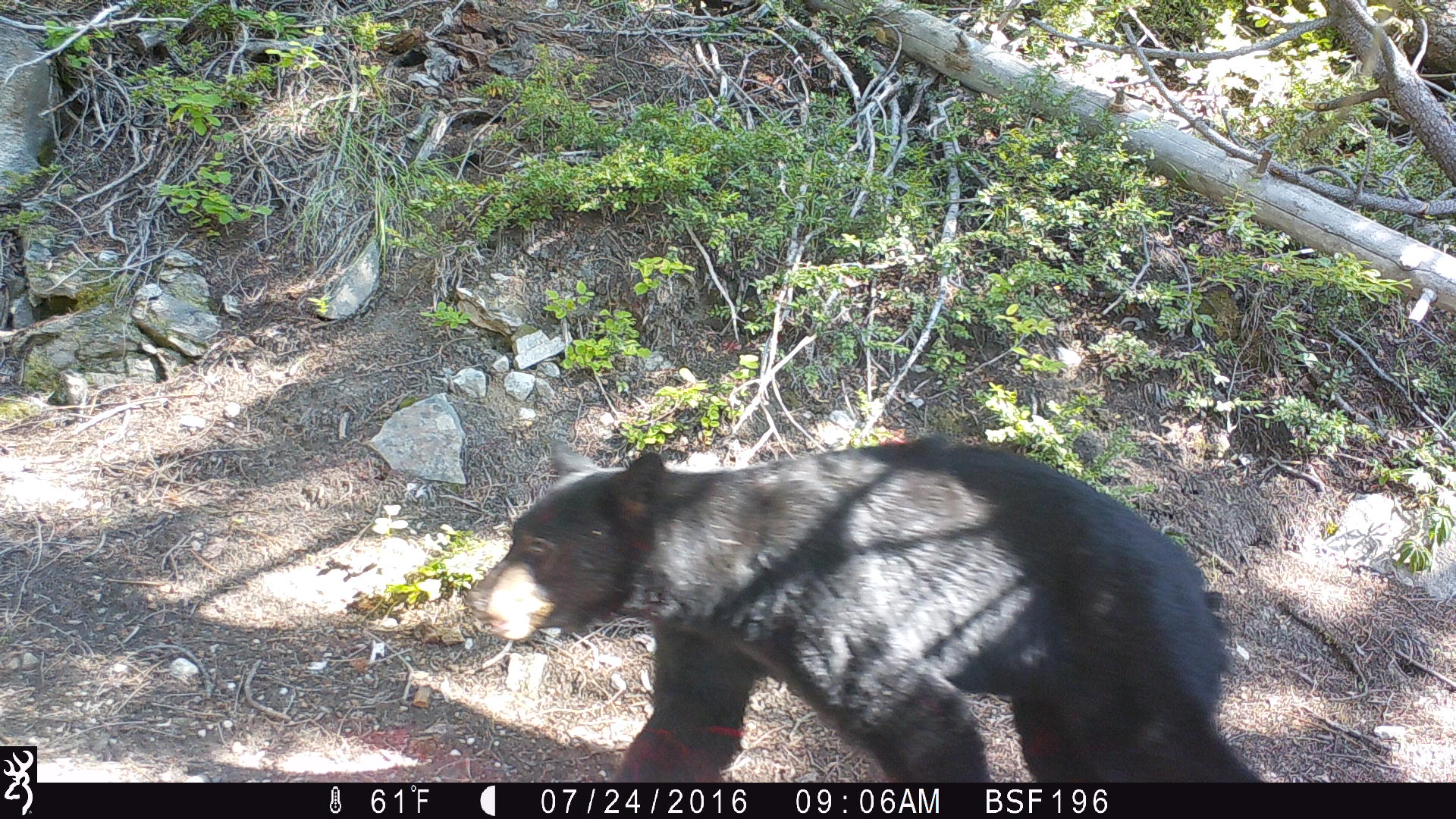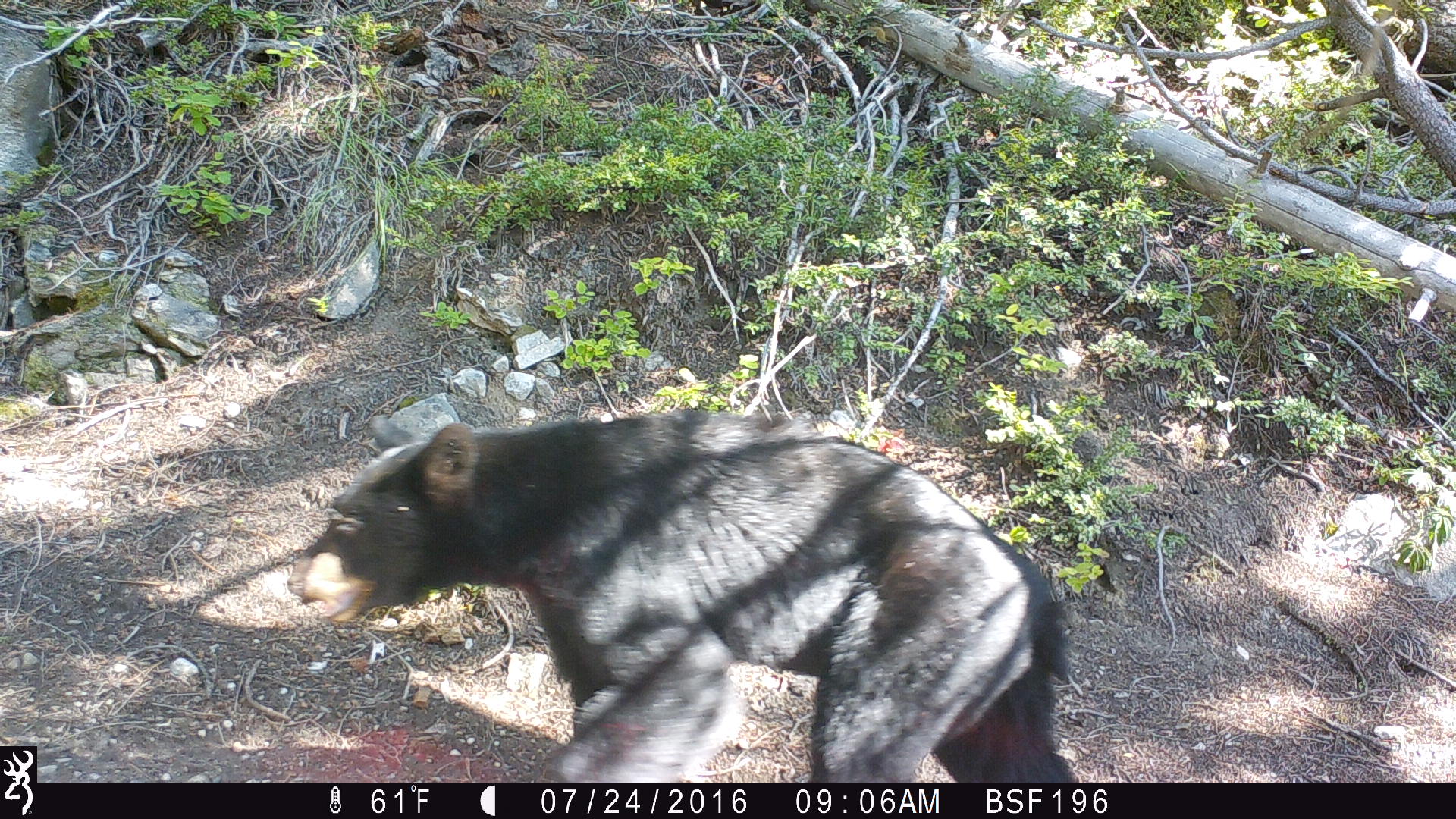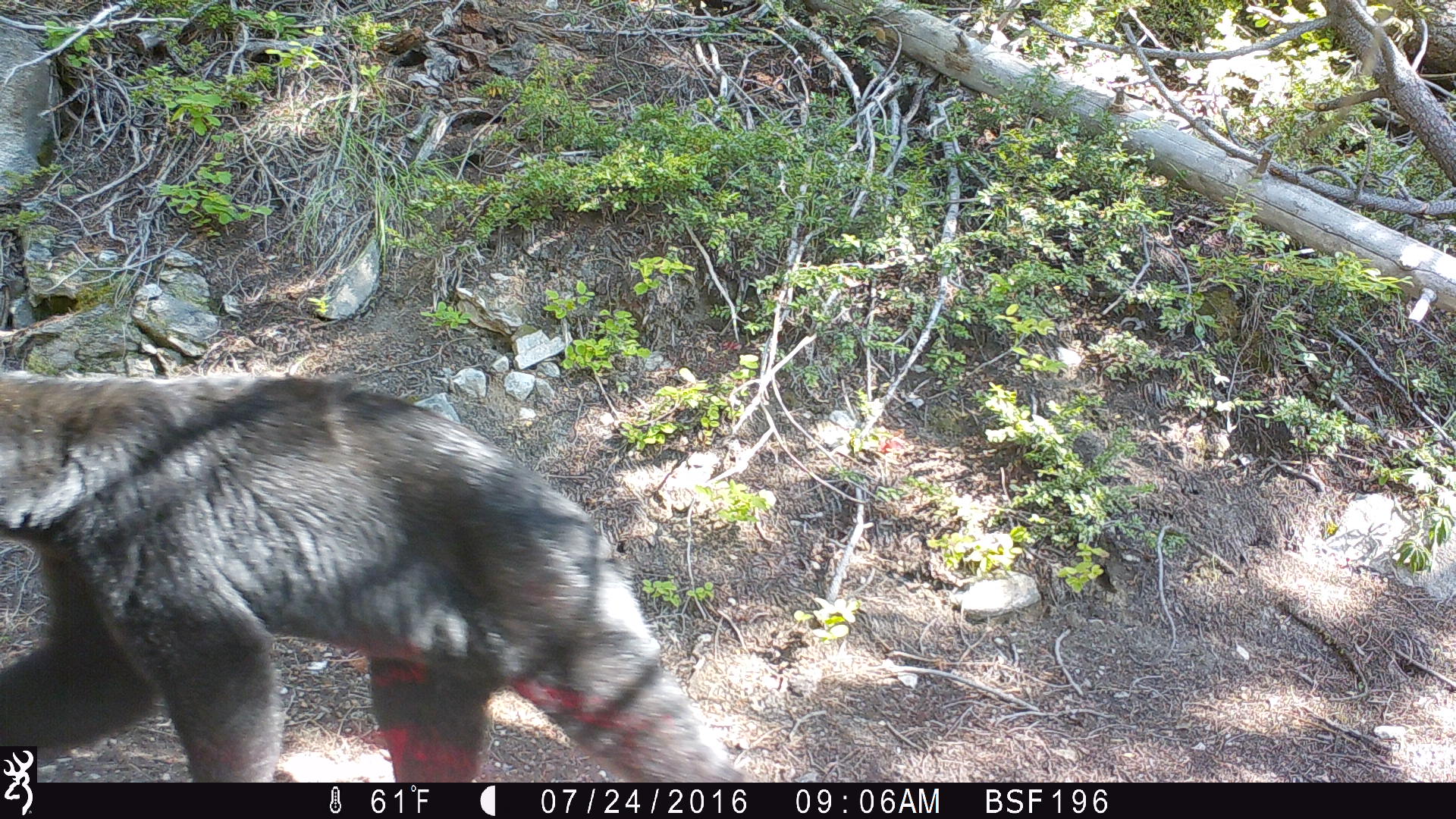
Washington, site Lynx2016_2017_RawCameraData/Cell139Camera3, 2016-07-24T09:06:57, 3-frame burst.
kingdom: Animalia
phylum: Chordata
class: Mammalia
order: Carnivora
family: Ursidae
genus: Ursus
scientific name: Ursus americanus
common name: american black bear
Ursus americanus (american black bear). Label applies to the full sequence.